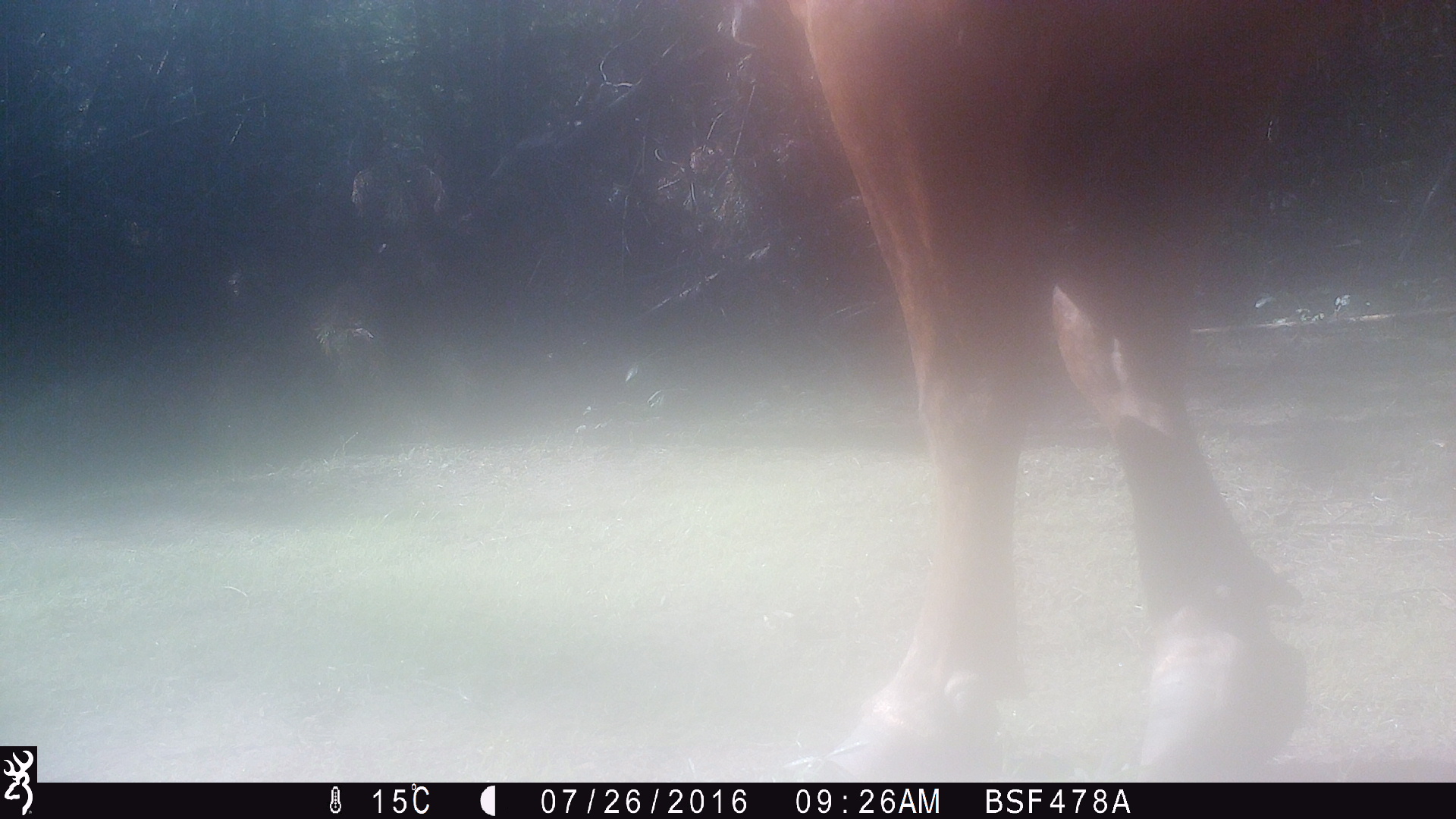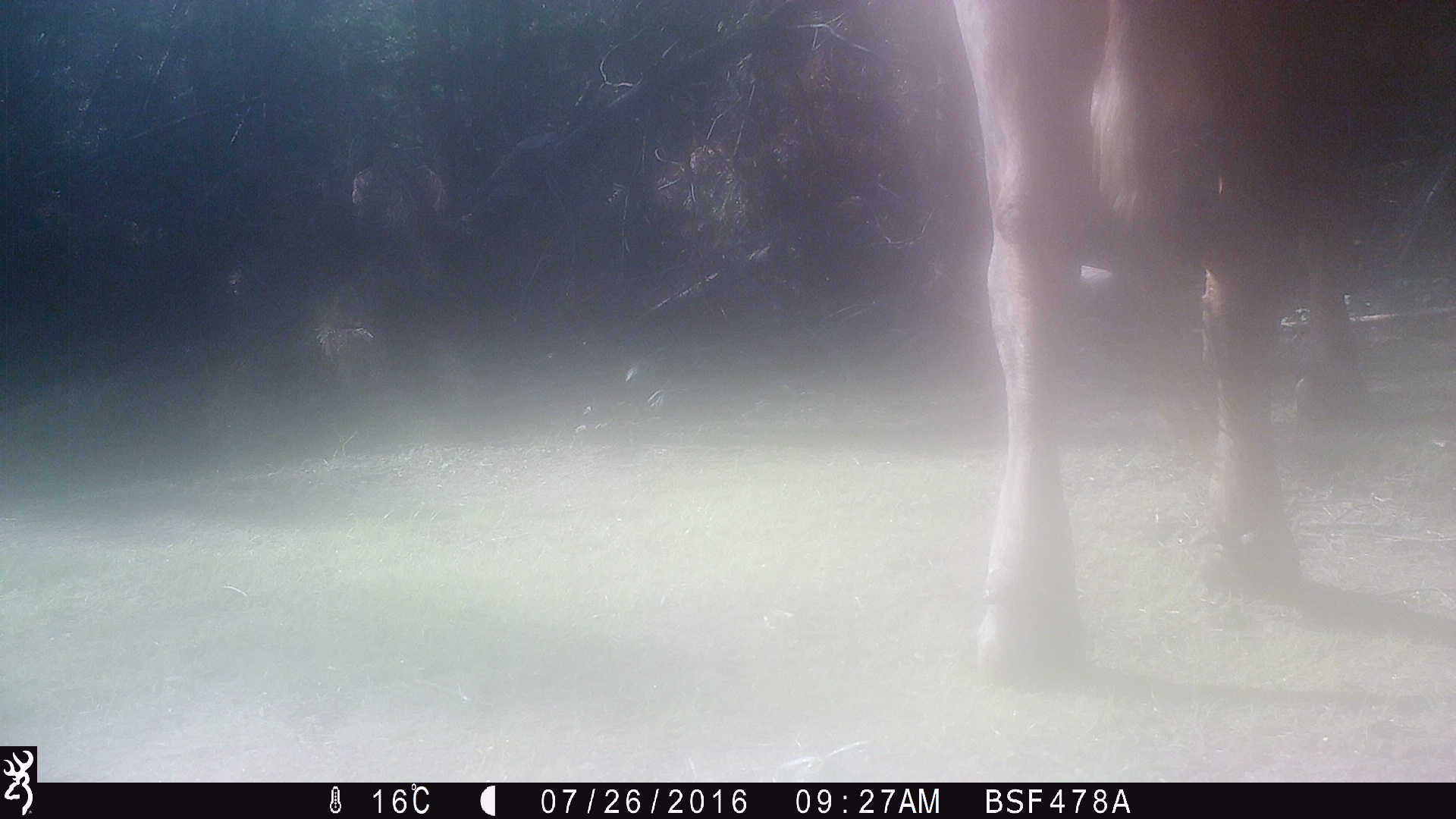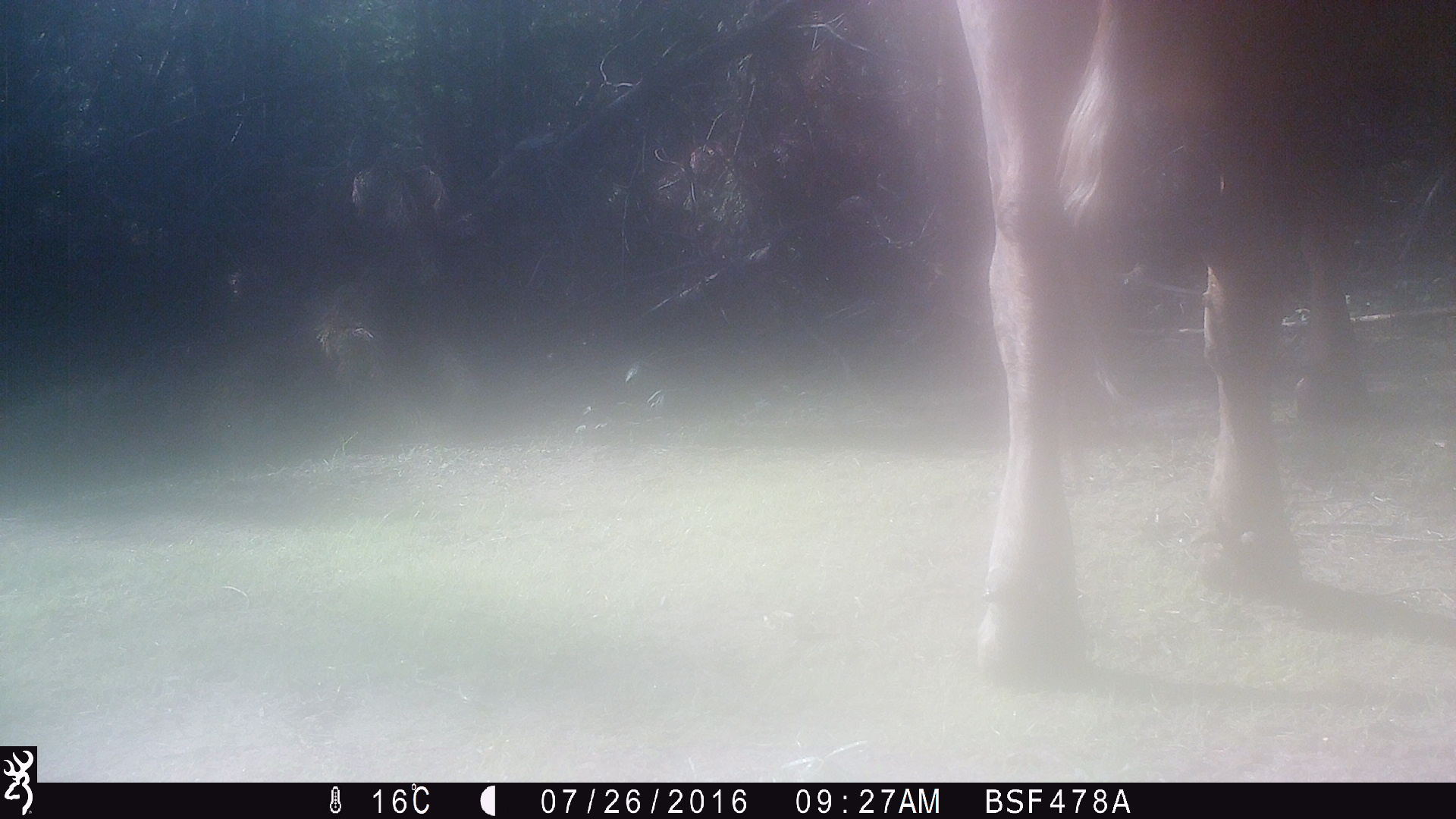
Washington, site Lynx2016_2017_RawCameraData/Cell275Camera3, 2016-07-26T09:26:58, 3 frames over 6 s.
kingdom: Animalia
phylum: Chordata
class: Mammalia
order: Artiodactyla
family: Bovidae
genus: Bos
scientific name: Bos taurus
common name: domestic cattle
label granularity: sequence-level